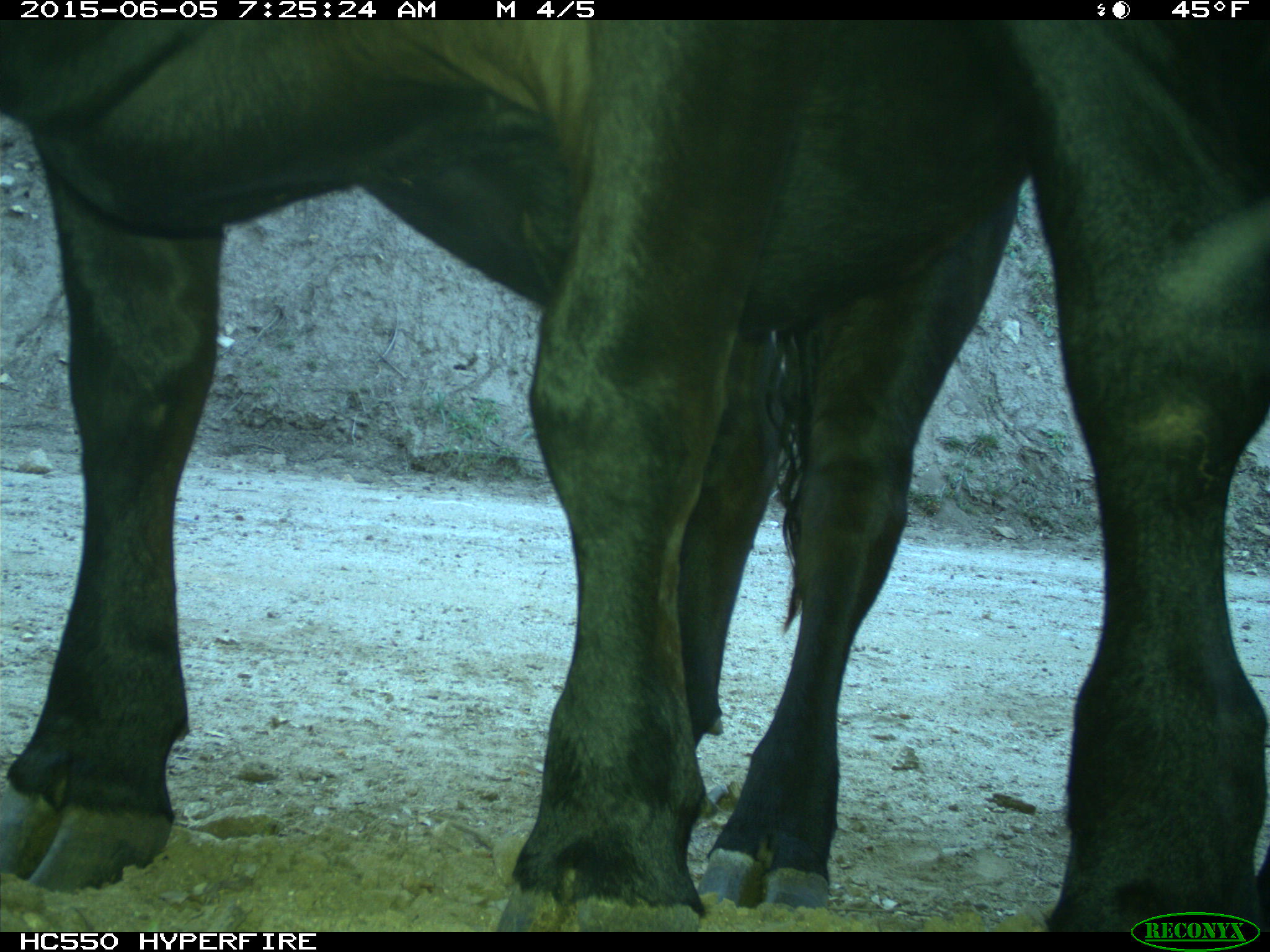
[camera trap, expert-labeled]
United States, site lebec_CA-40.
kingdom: Animalia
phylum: Chordata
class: Mammalia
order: Artiodactyla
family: Bovidae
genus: Bos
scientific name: Bos taurus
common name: domestic cow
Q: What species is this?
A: Bos taurus (domestic cow).